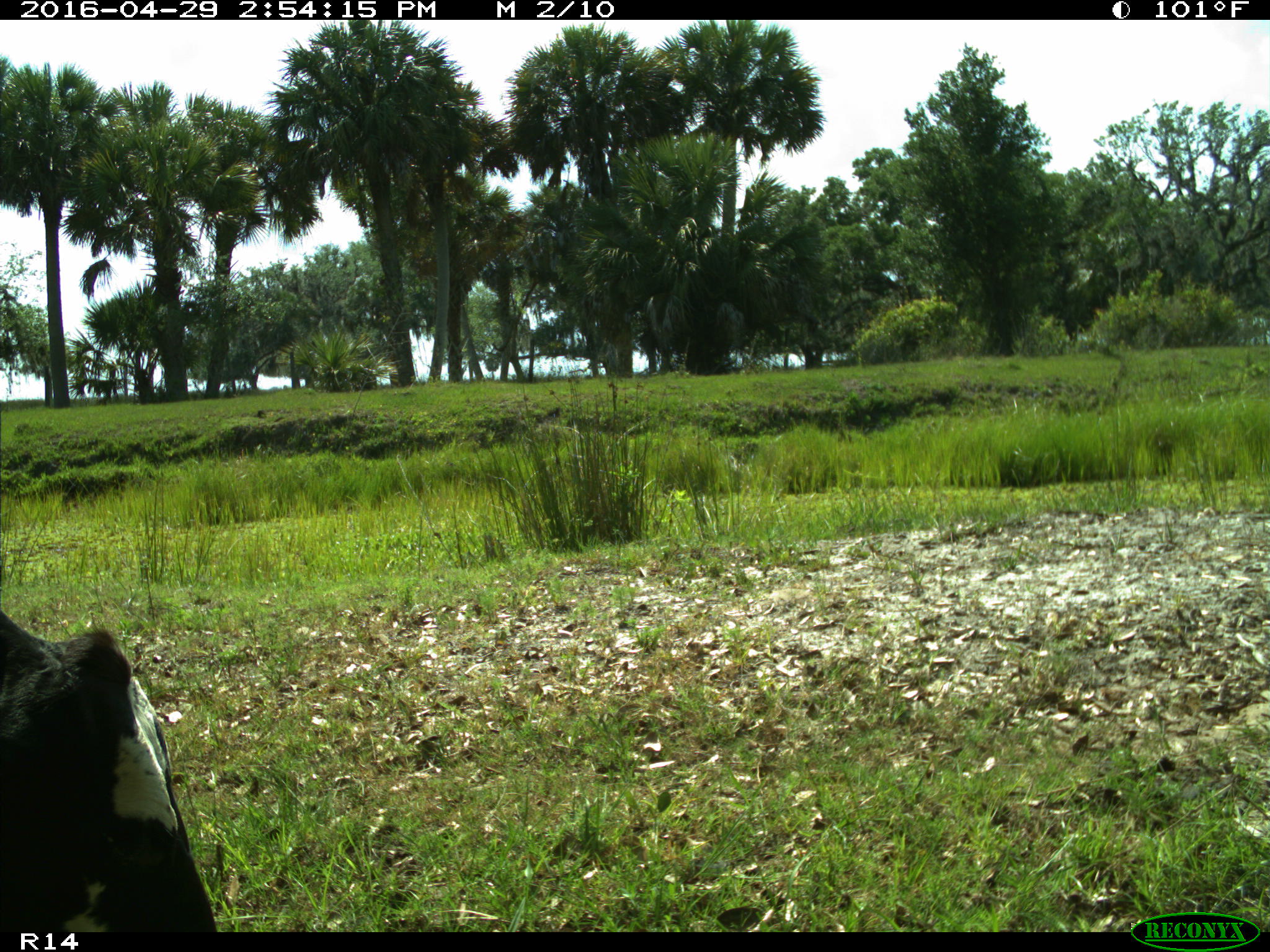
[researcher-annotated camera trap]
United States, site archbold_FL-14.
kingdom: Animalia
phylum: Chordata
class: Mammalia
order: Artiodactyla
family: Bovidae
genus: Bos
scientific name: Bos taurus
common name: domestic cow